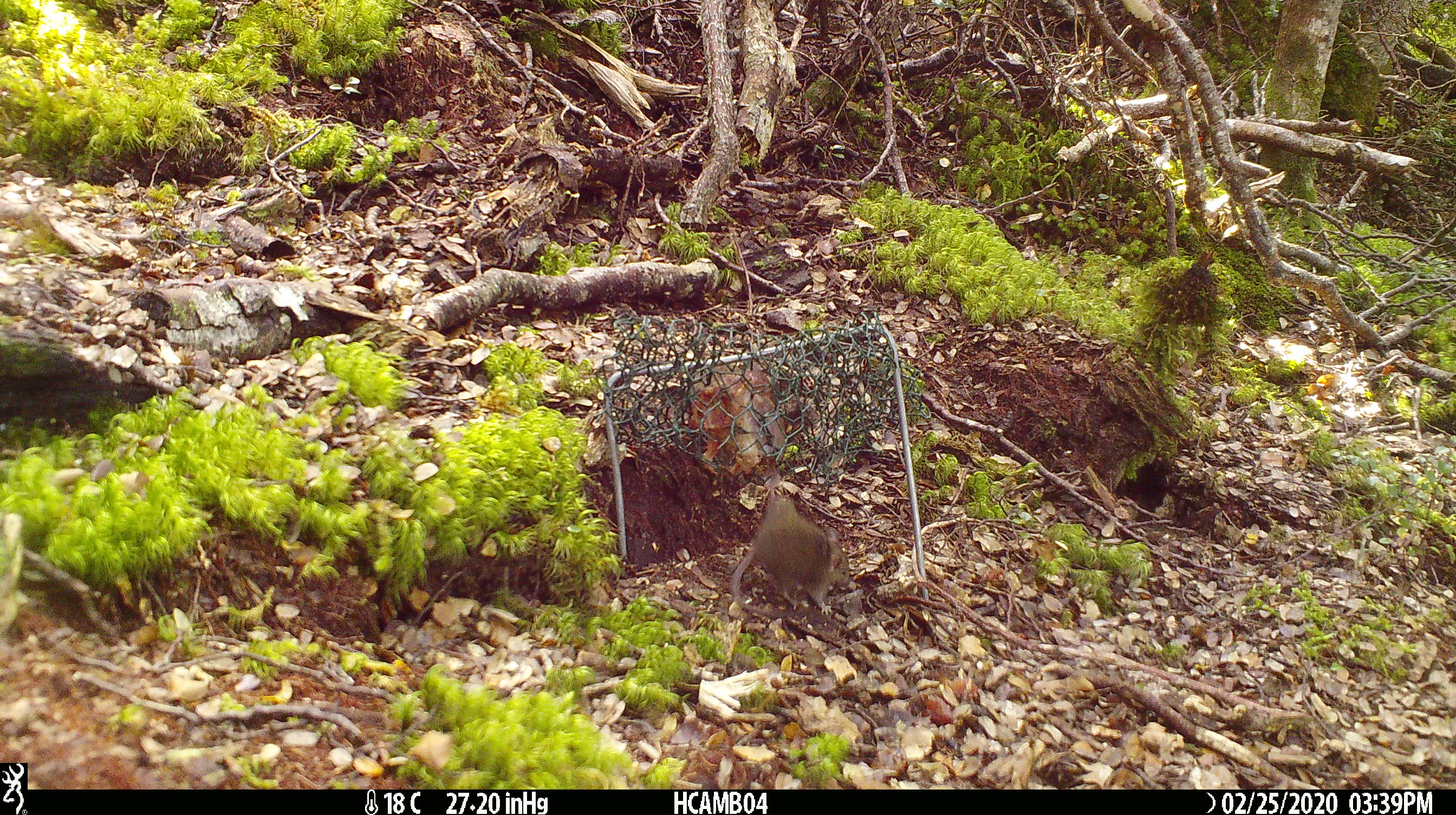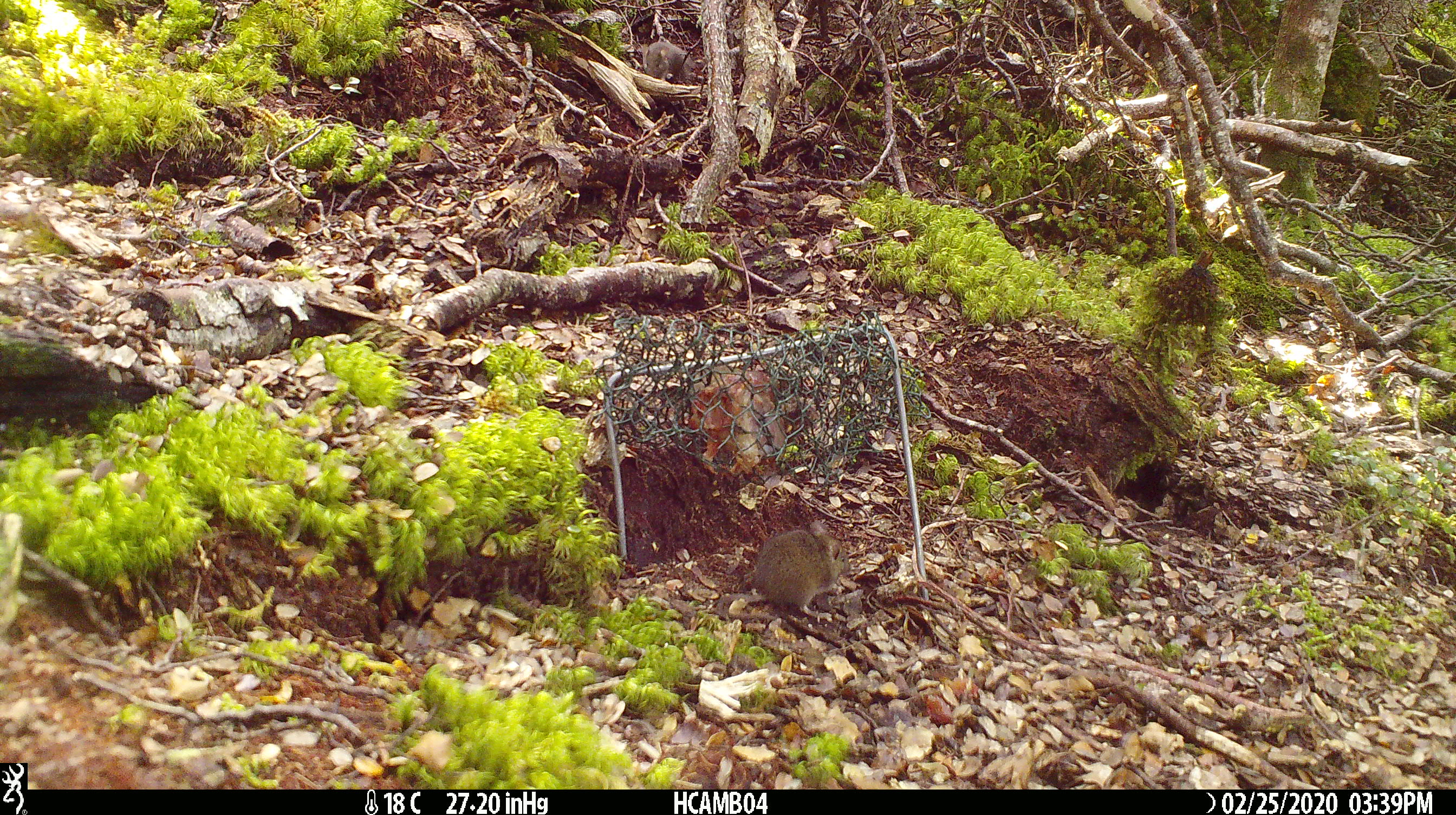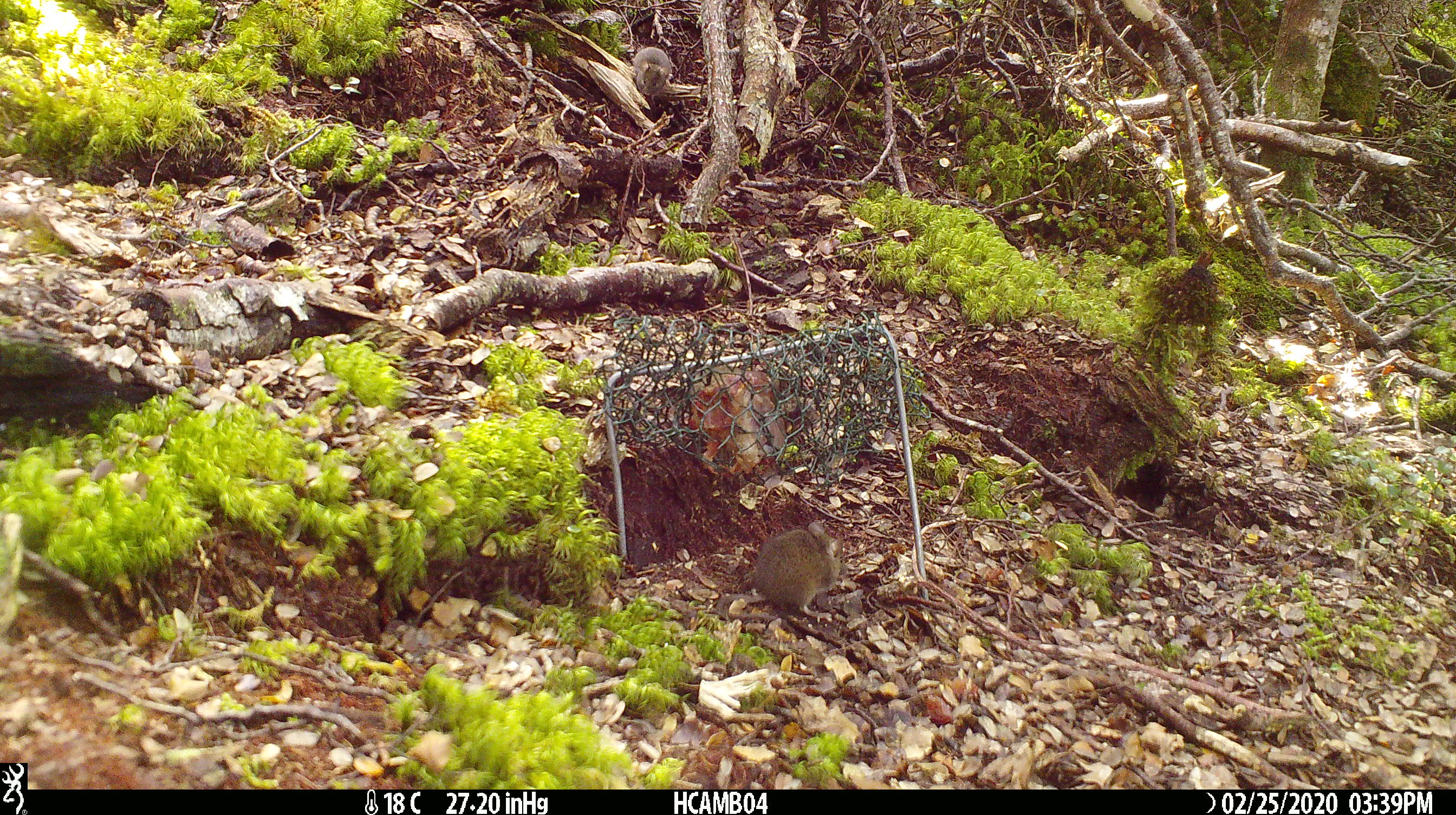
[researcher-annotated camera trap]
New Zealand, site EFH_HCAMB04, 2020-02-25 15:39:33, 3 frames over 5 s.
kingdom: Animalia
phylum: Chordata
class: Mammalia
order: Rodentia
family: Muridae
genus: Mus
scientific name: Mus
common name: mouse